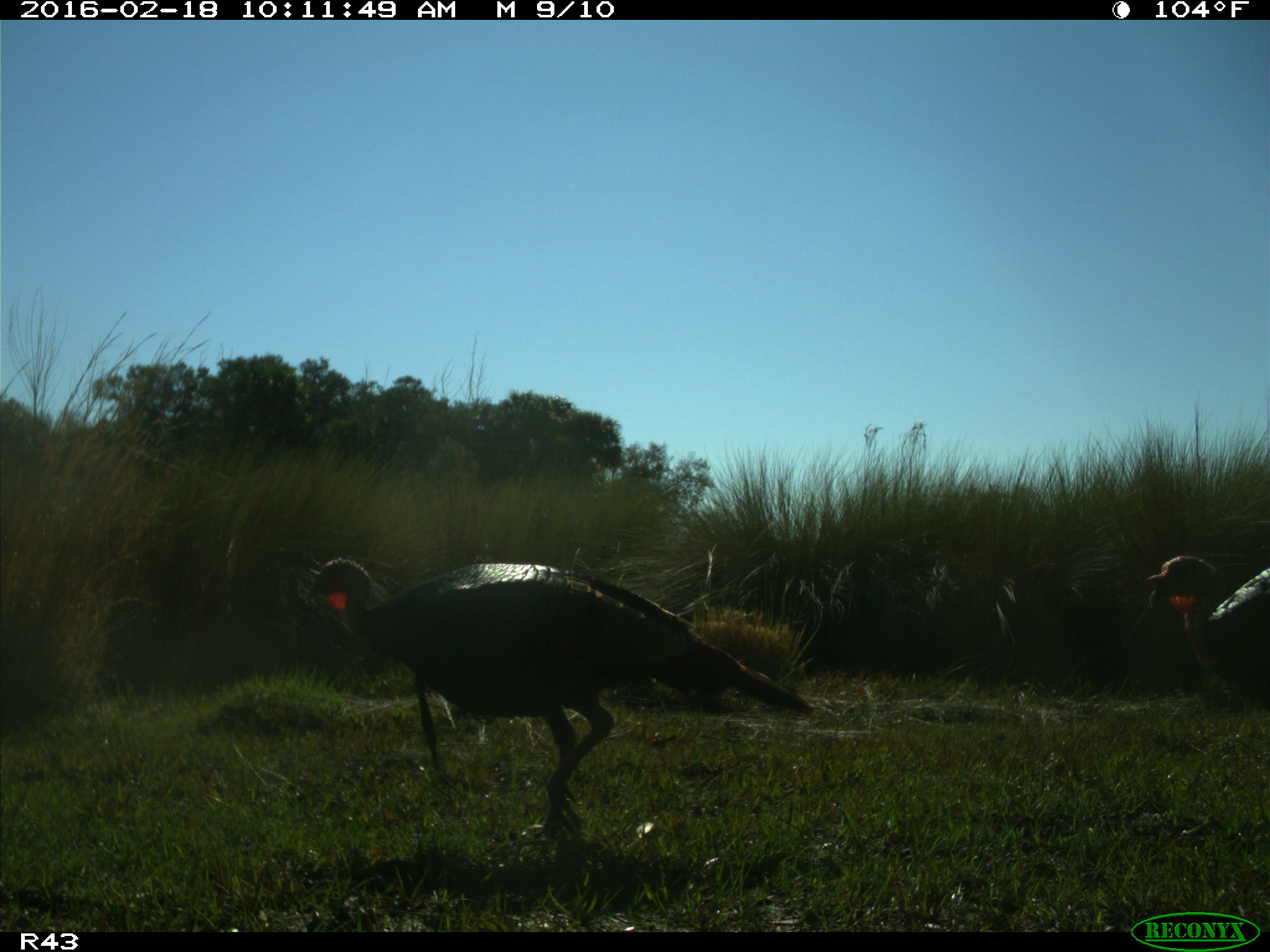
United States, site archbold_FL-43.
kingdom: Animalia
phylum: Chordata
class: Aves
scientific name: Aves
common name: birds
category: unidentified bird